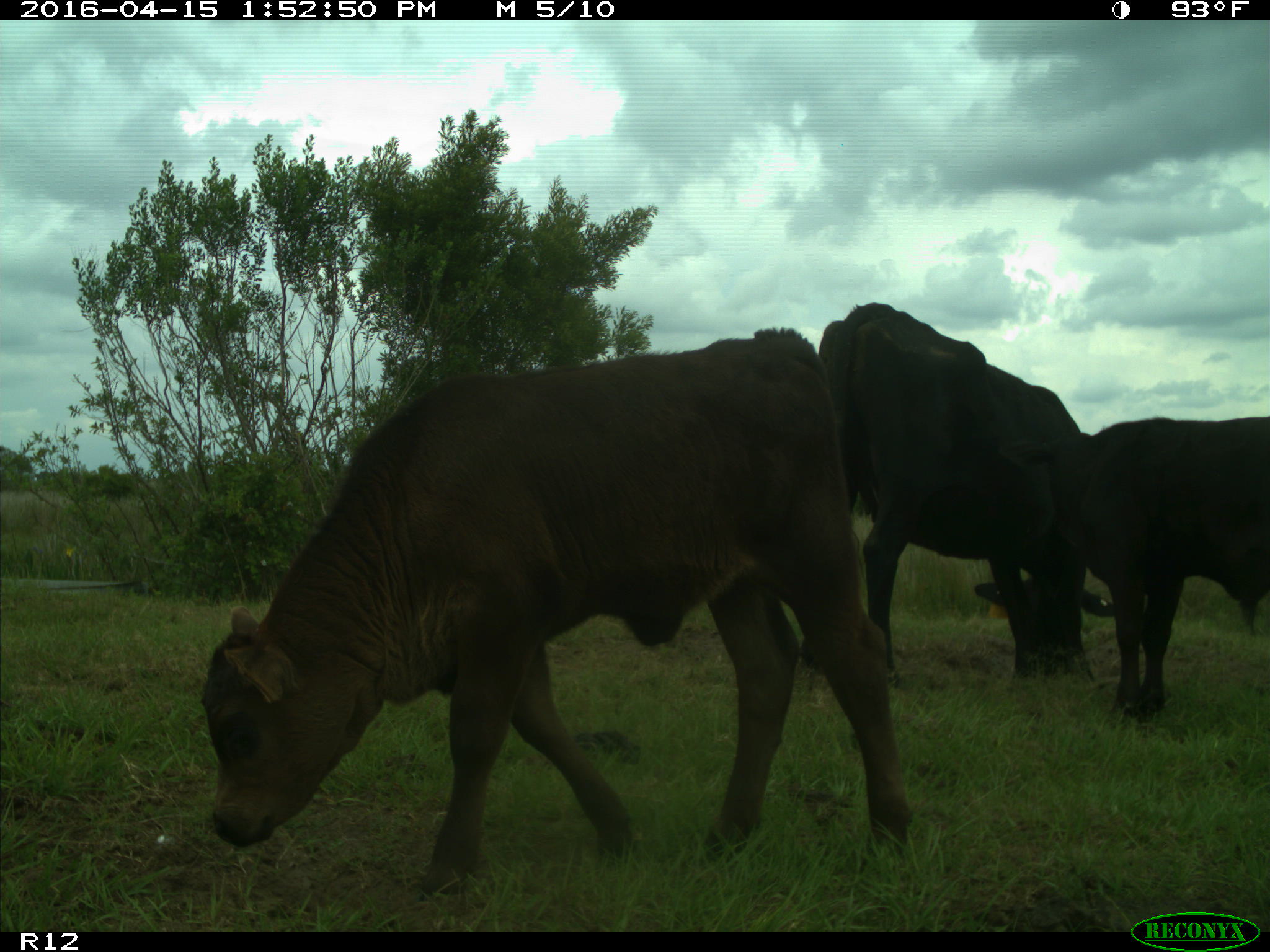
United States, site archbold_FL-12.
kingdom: Animalia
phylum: Chordata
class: Mammalia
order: Artiodactyla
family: Bovidae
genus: Bos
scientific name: Bos taurus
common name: domestic cow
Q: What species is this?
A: Bos taurus (domestic cow).